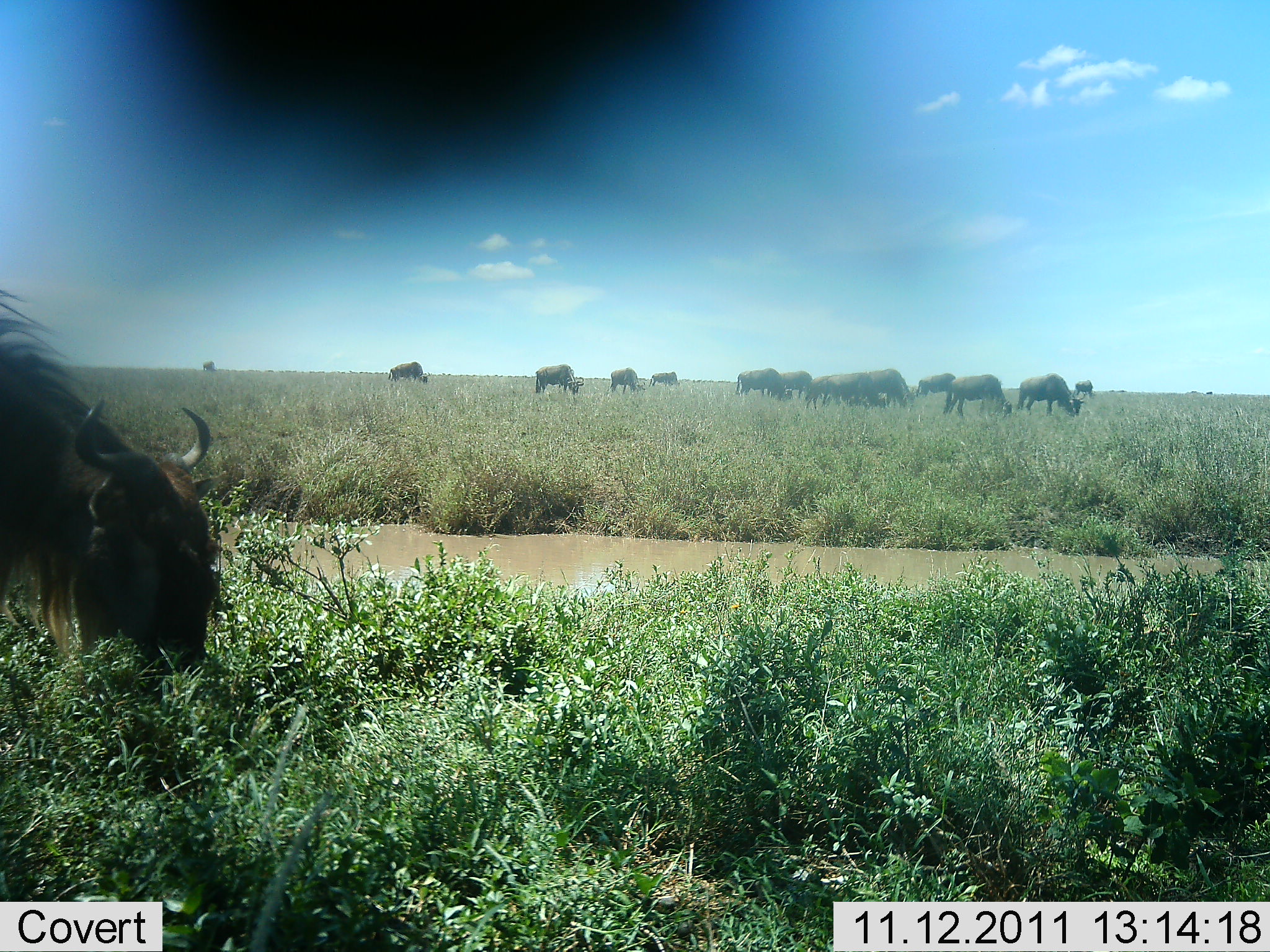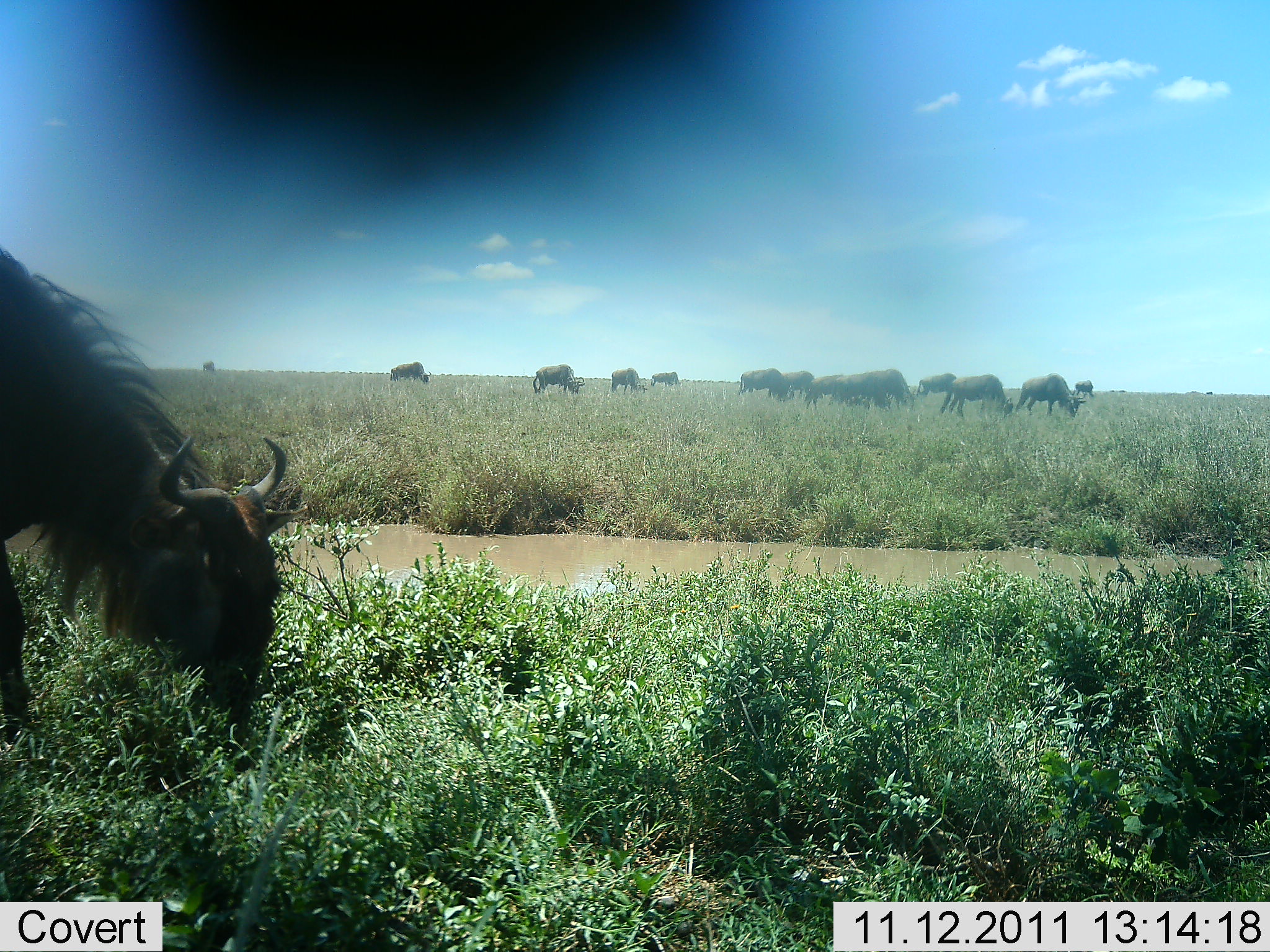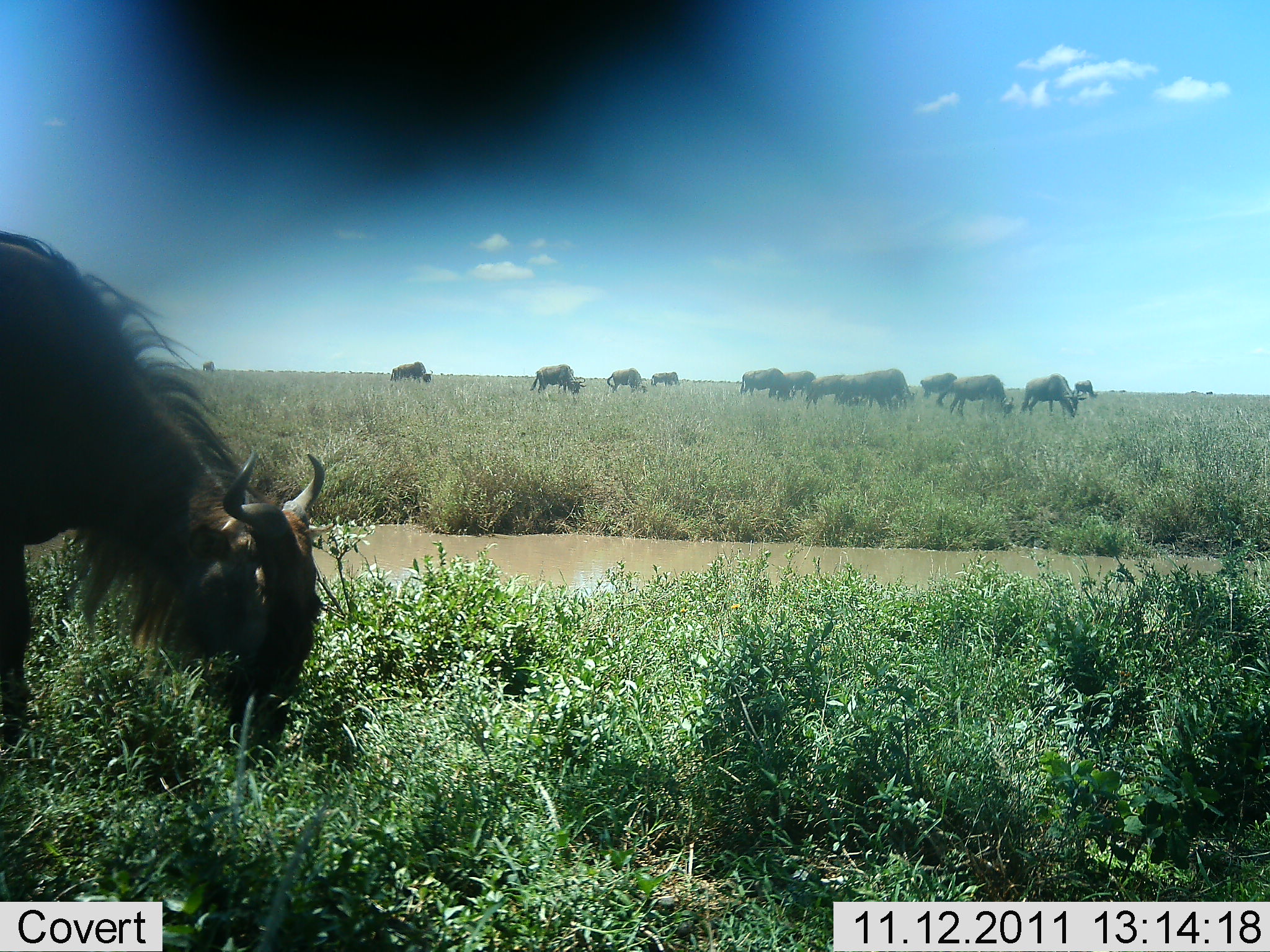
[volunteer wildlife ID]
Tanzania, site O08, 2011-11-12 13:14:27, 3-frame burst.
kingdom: Animalia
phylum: Chordata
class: Mammalia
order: Artiodactyla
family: Bovidae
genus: Connochaetes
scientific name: Connochaetes taurinus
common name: blue wildebeest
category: wildebeest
Wildebeest (blue wildebeest) (Connochaetes taurinus), count 11-50. Behavior (volunteer vote fractions): standing 43%, resting 0%, moving 36%, interacting 7%. Young present (vote fraction): 0%. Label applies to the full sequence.